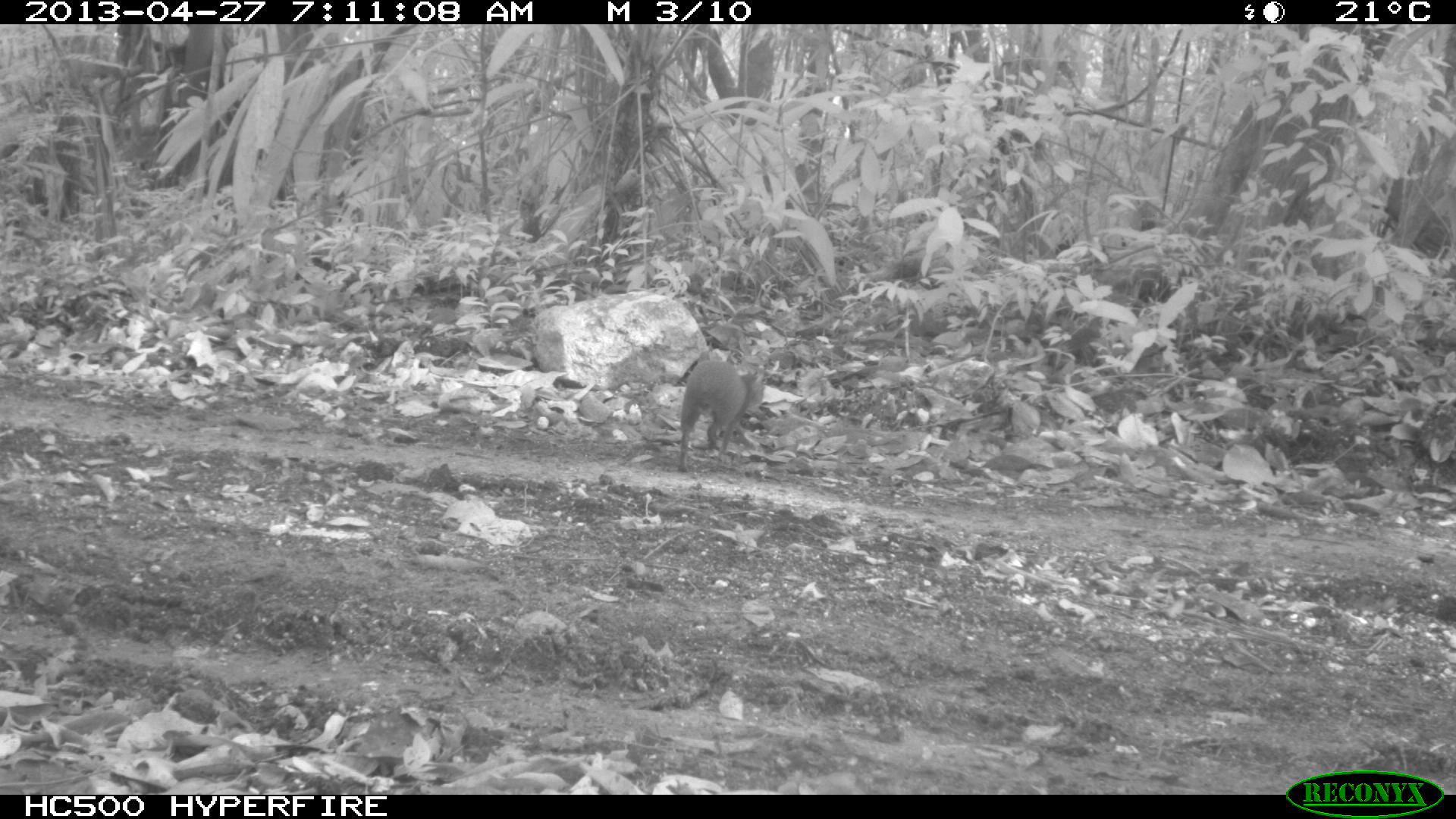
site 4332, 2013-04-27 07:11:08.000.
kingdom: Animalia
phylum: Chordata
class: Mammalia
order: Rodentia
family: Dasyproctidae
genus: Dasyprocta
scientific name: Dasyprocta punctata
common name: central american agouti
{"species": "Dasyprocta punctata (central american agouti)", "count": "1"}